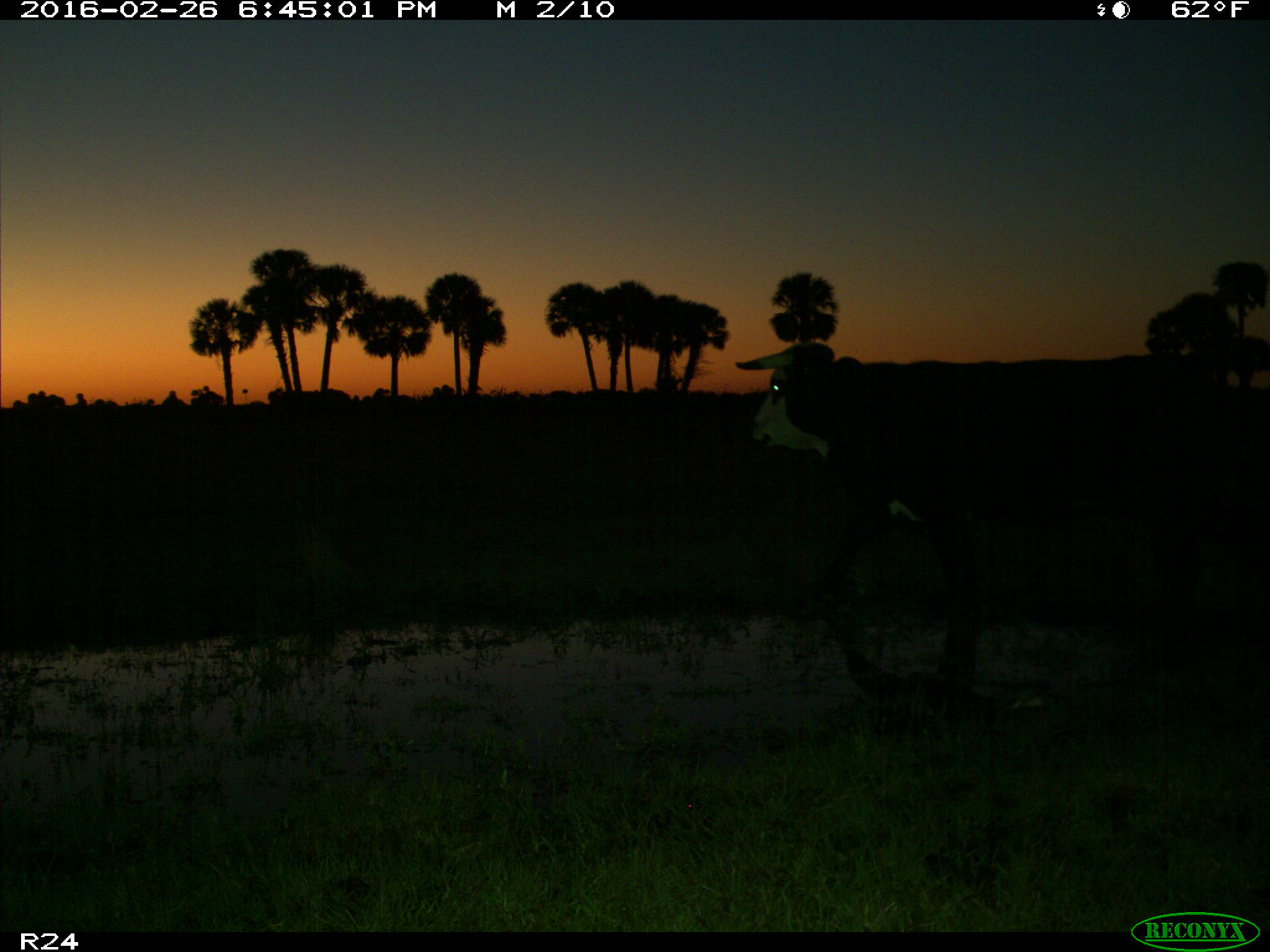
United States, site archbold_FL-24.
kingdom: Animalia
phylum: Chordata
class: Mammalia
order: Artiodactyla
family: Bovidae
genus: Bos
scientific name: Bos taurus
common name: domestic cow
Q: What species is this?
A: Bos taurus (domestic cow).